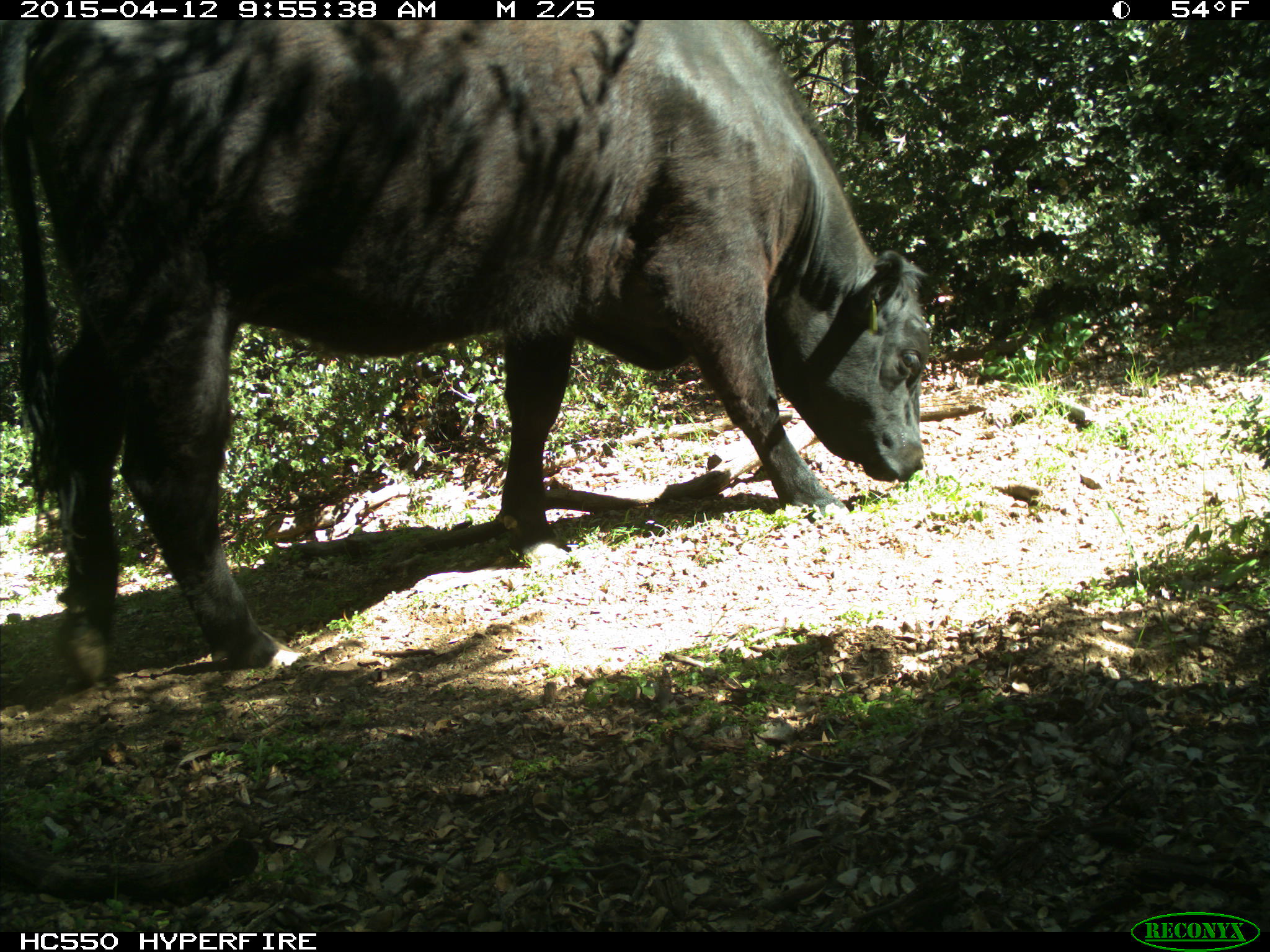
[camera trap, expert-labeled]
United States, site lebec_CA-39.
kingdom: Animalia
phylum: Chordata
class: Mammalia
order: Artiodactyla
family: Bovidae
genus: Bos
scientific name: Bos taurus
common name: domestic cow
Bos taurus (domestic cow).